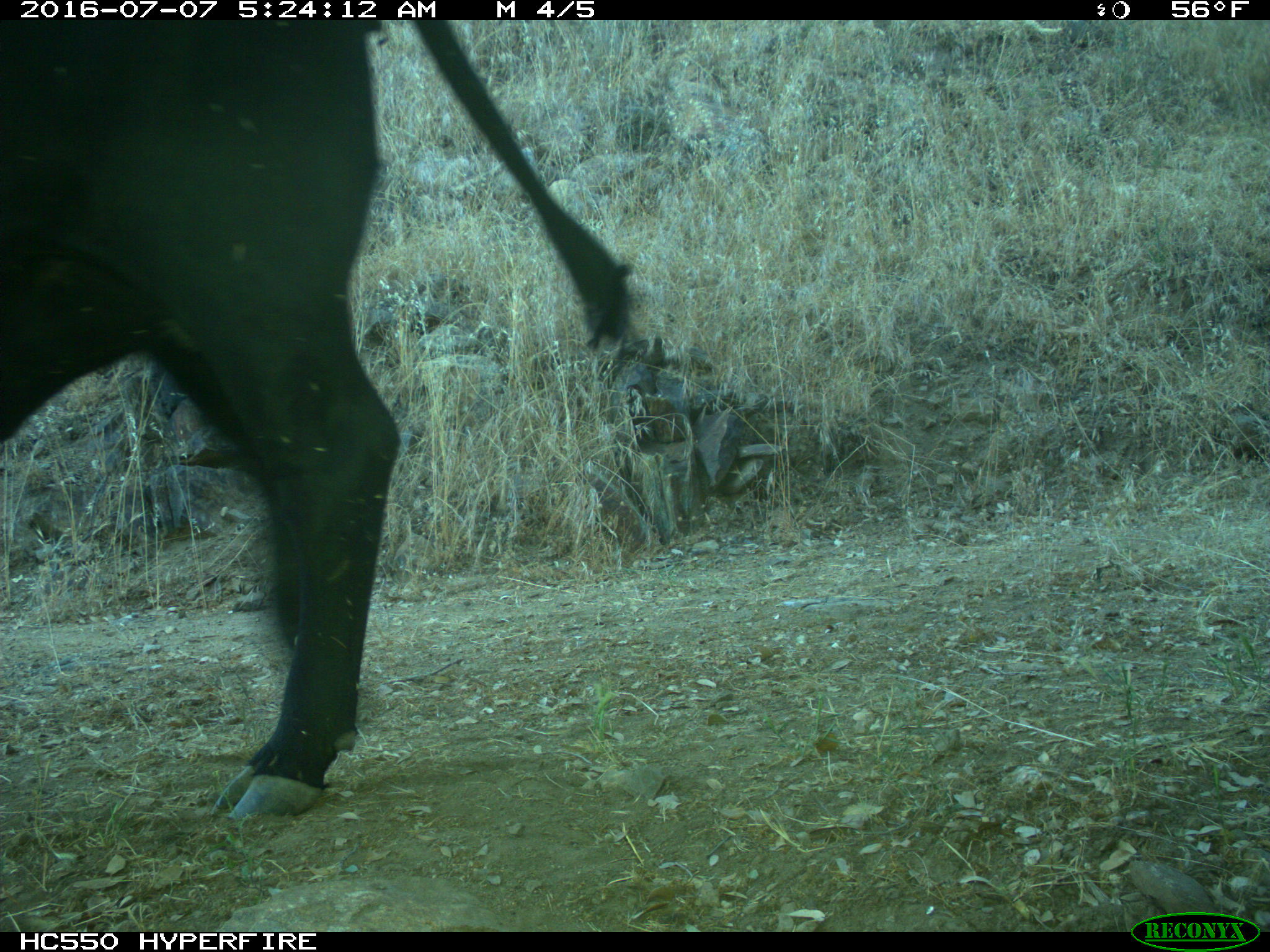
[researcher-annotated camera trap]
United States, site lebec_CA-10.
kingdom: Animalia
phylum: Chordata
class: Mammalia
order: Artiodactyla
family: Bovidae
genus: Bos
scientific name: Bos taurus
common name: domestic cow